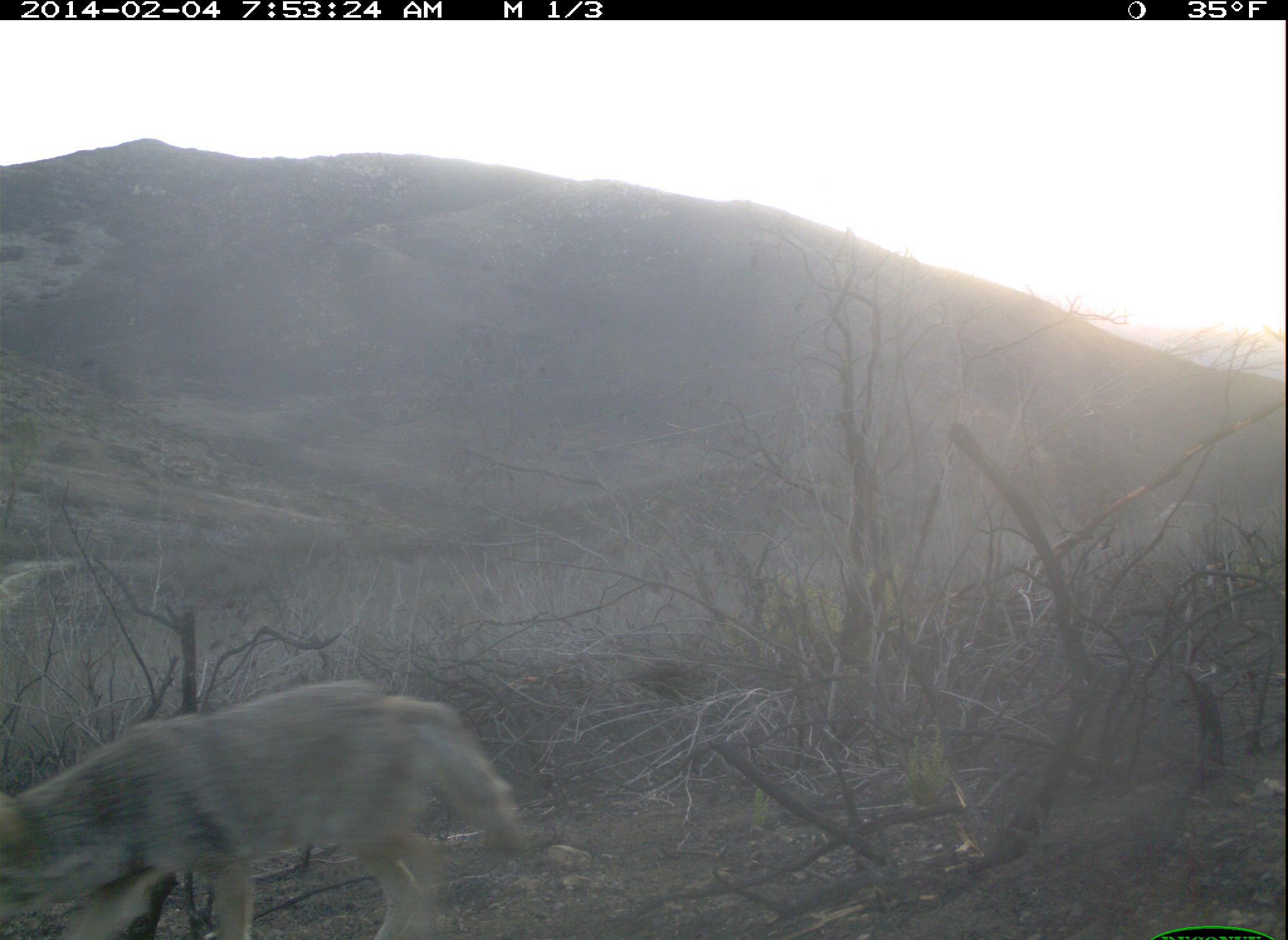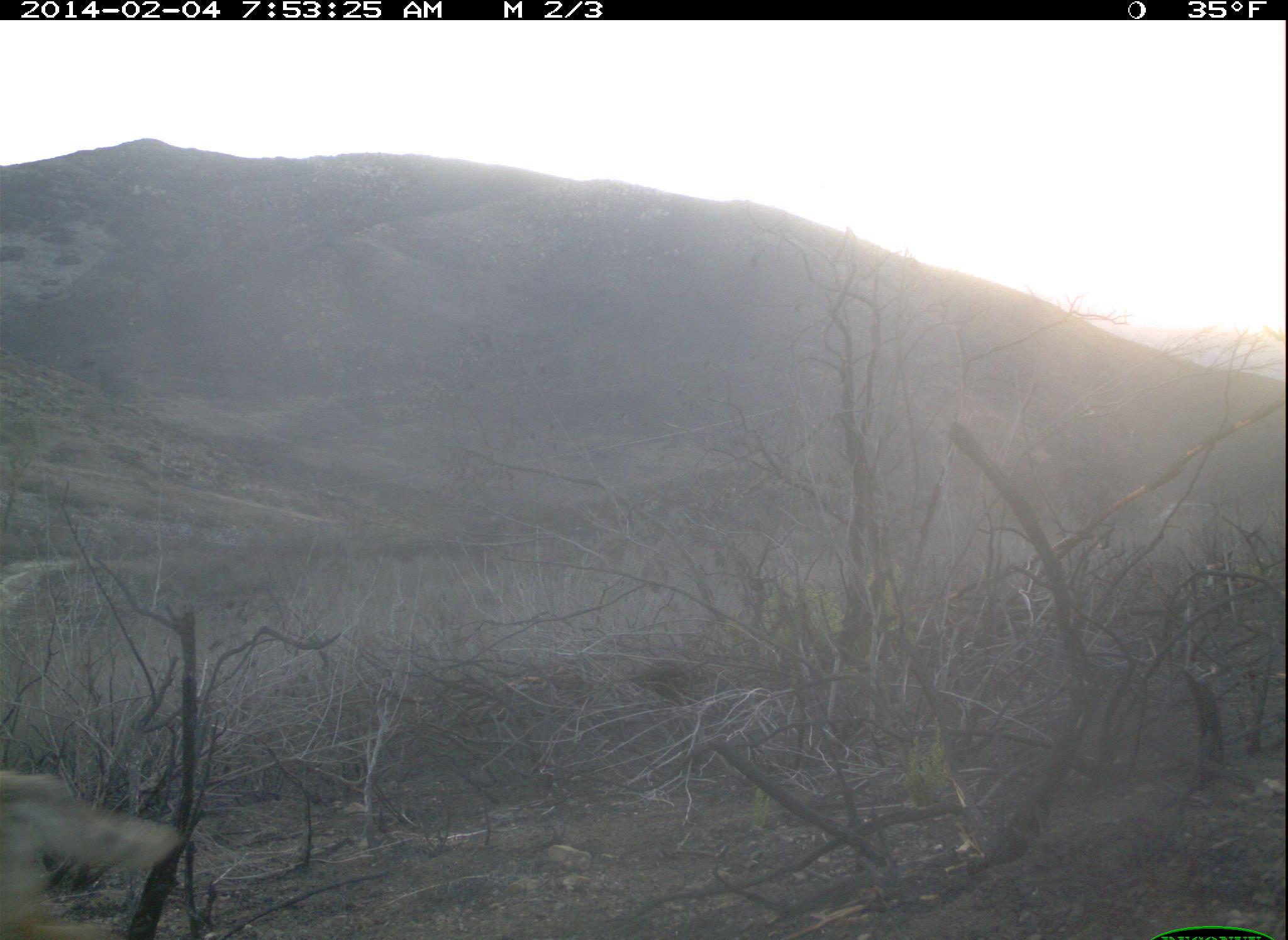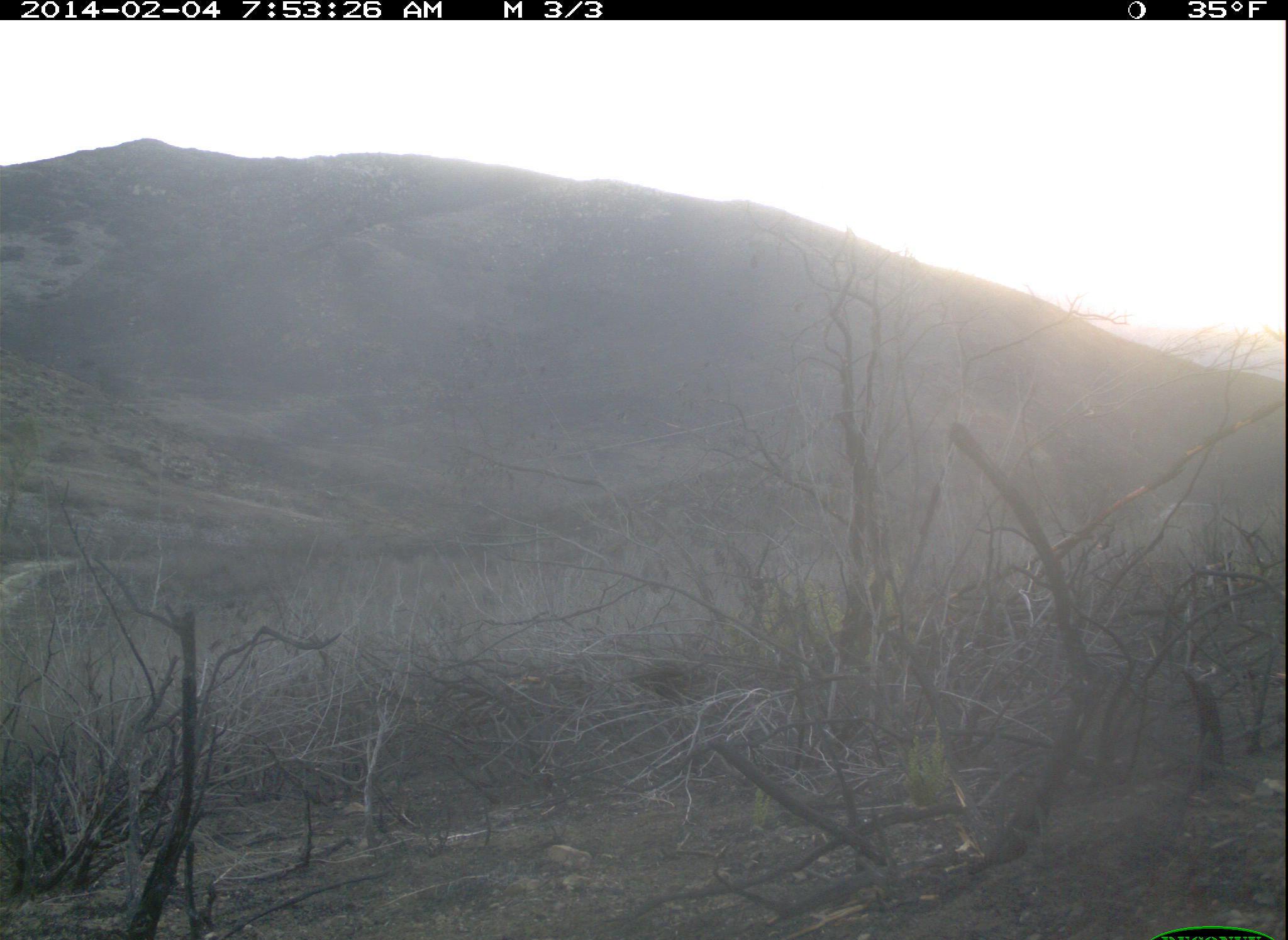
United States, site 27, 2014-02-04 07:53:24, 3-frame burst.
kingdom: Animalia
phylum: Chordata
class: Mammalia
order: Carnivora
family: Canidae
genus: Canis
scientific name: Canis latrans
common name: coyote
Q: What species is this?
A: Coyote (Canis latrans).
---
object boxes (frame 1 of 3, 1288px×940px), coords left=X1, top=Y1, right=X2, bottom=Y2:
coyote: left=0, top=681, right=524, bottom=939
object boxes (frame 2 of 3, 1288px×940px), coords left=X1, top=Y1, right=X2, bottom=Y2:
coyote: left=0, top=769, right=180, bottom=940